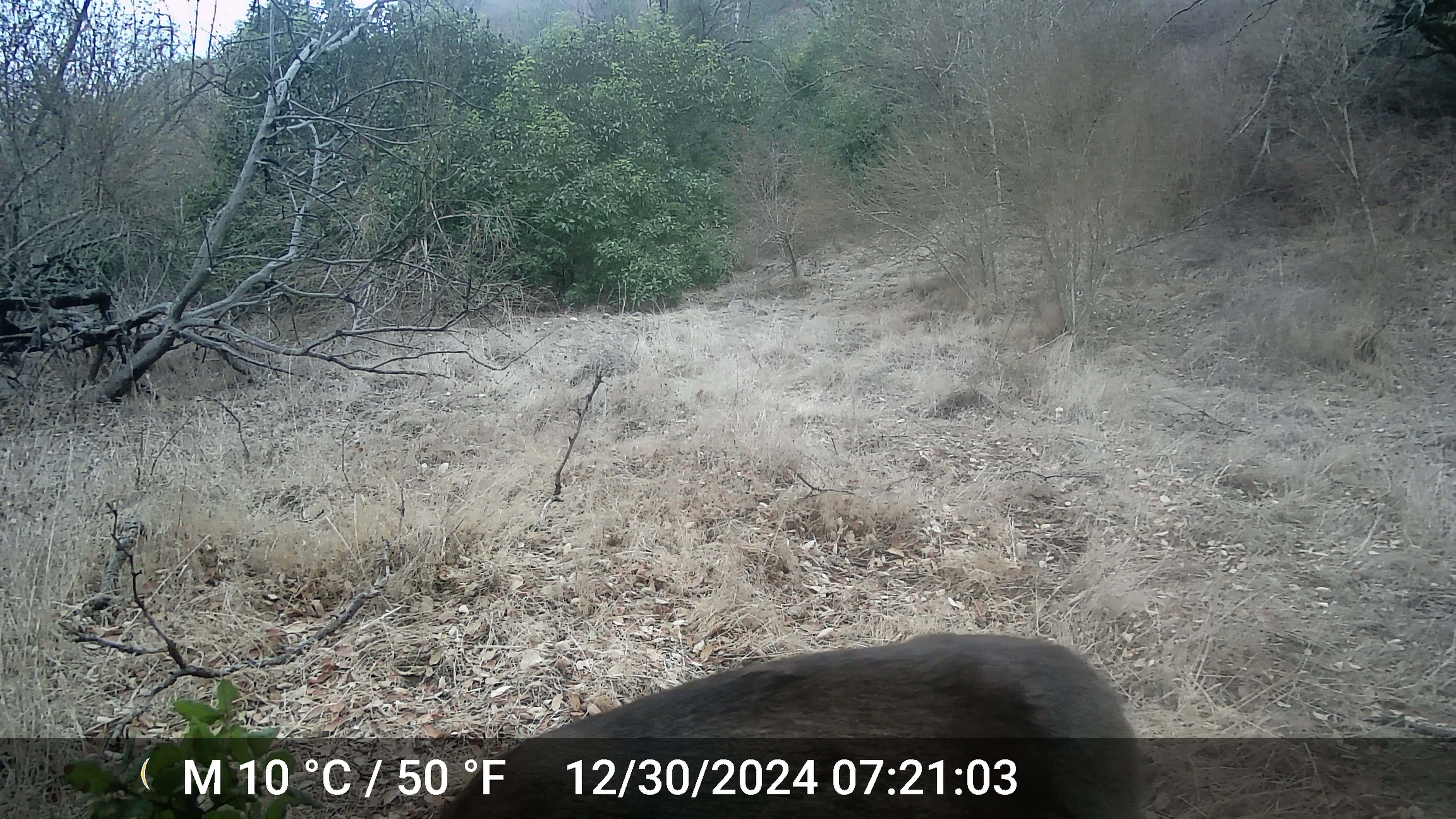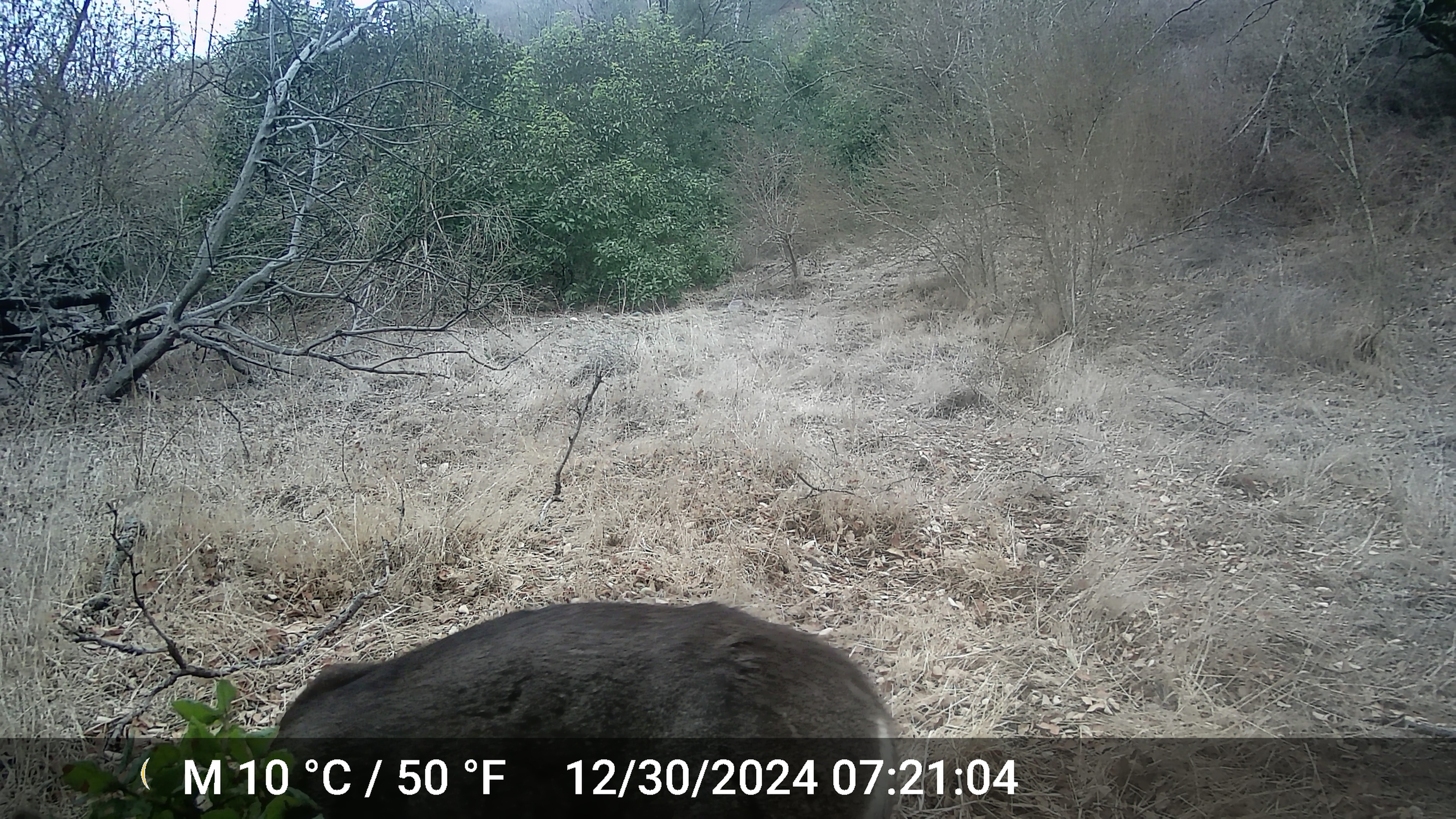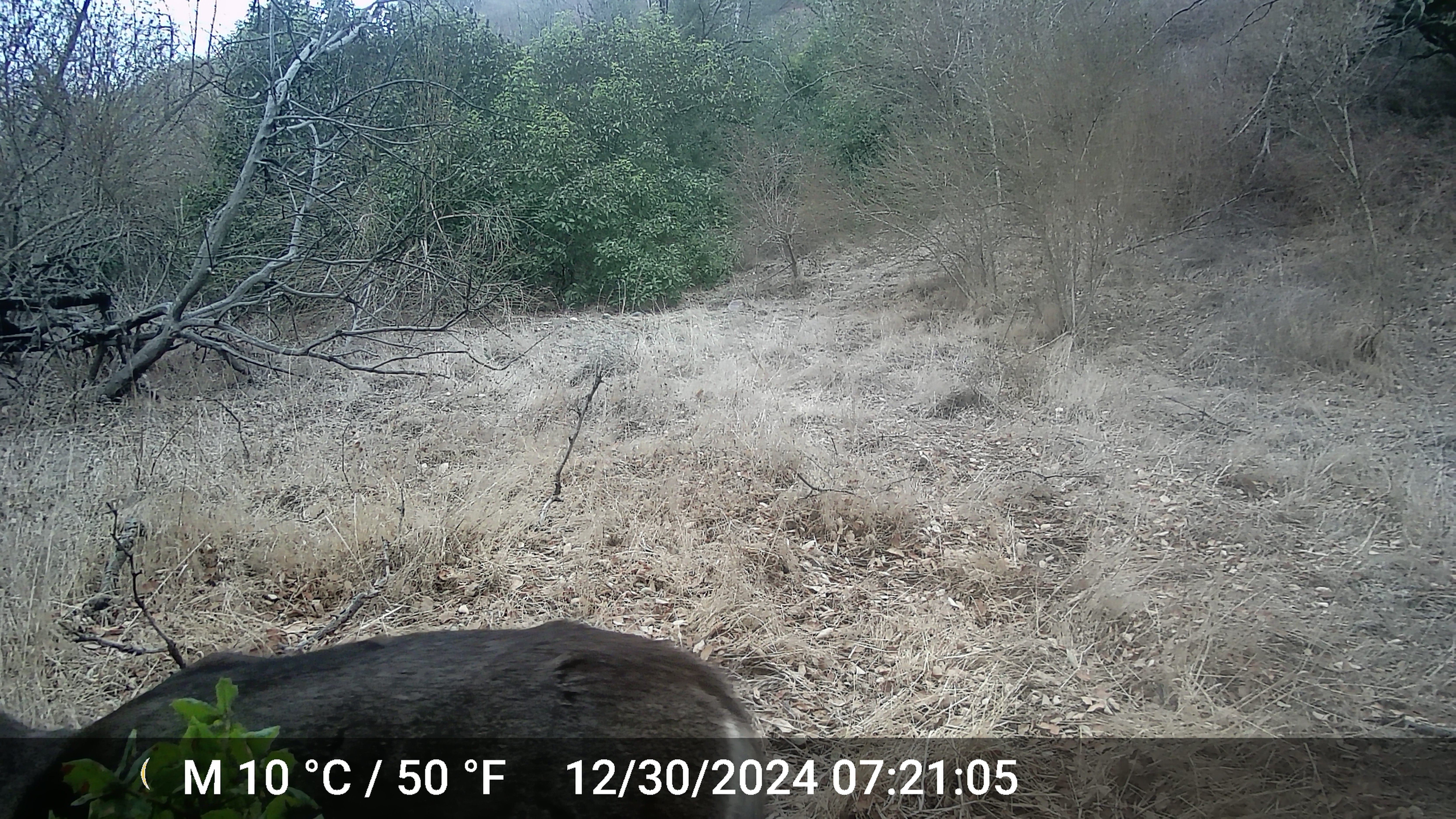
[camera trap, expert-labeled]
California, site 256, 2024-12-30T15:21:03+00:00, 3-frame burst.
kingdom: Animalia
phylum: Chordata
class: Mammalia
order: Artiodactyla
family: Cervidae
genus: Odocoileus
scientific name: Odocoileus hemionus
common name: mule deer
Mule deer (Odocoileus hemionus).